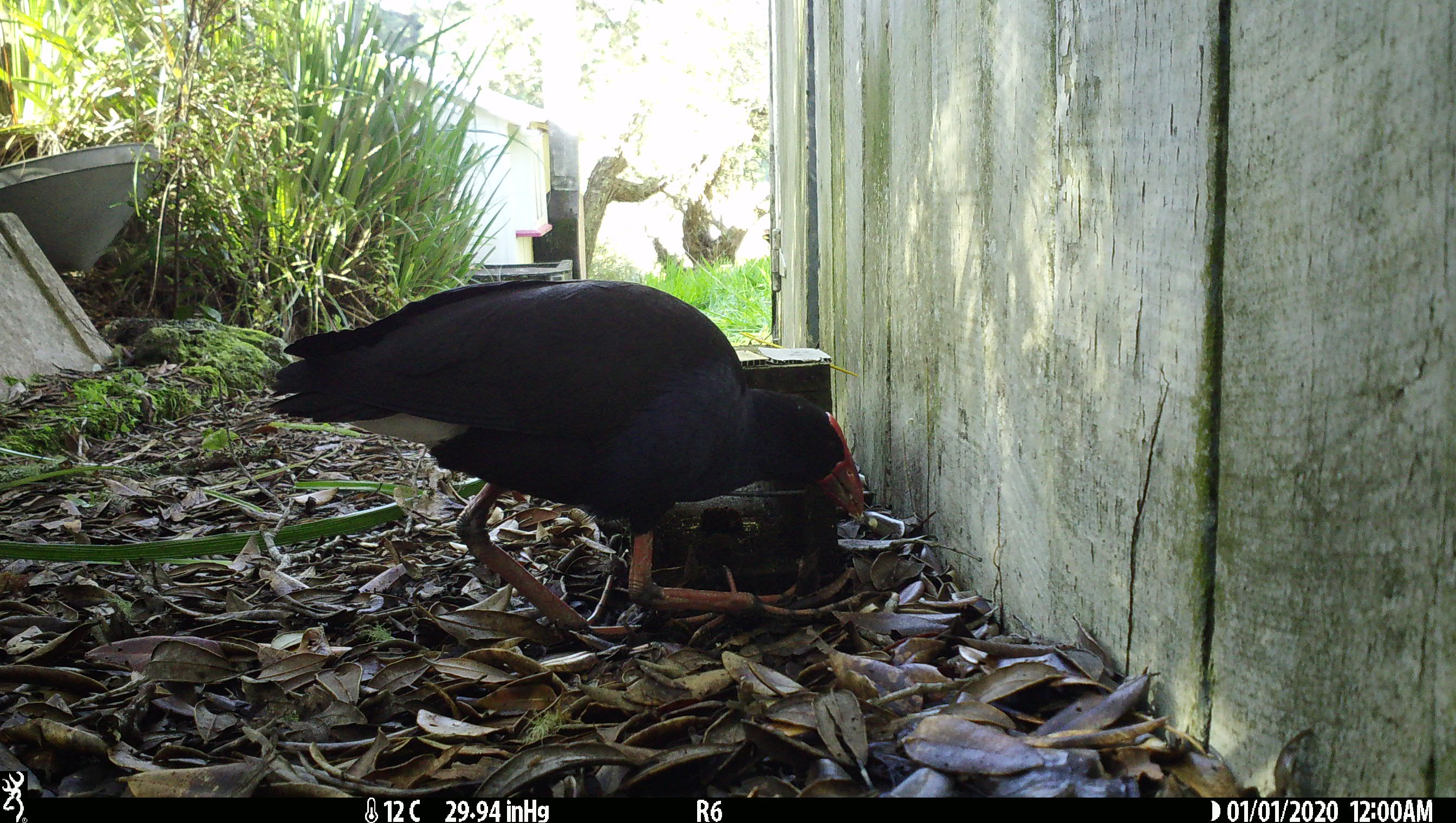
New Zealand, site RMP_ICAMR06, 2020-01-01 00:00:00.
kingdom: Animalia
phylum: Chordata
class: Aves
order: Gruiformes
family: Rallidae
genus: Porphyrio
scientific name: Porphyrio melanotus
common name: australasian swamphen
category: pukeko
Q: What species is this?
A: Pukeko (australasian swamphen) (Porphyrio melanotus).